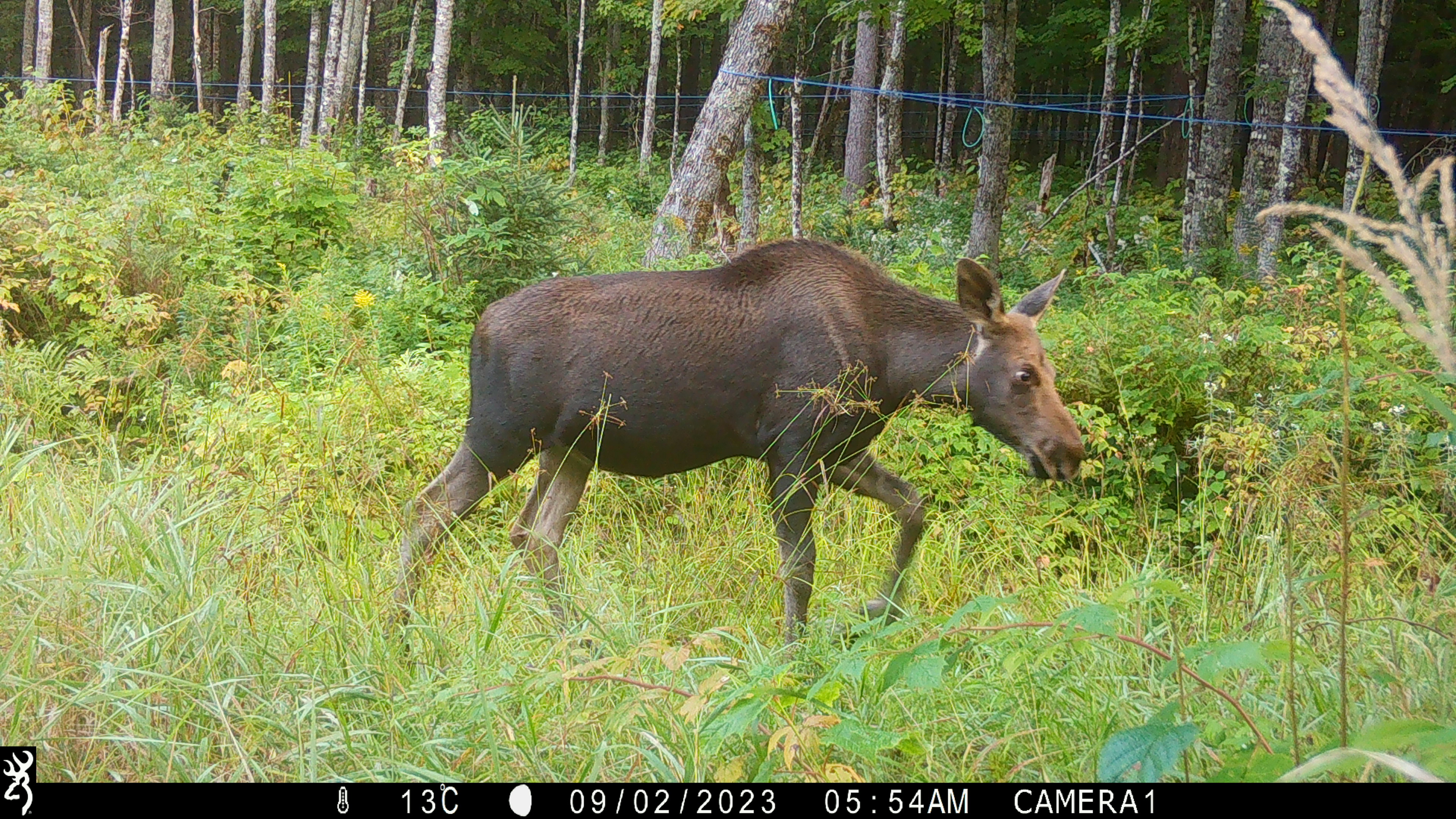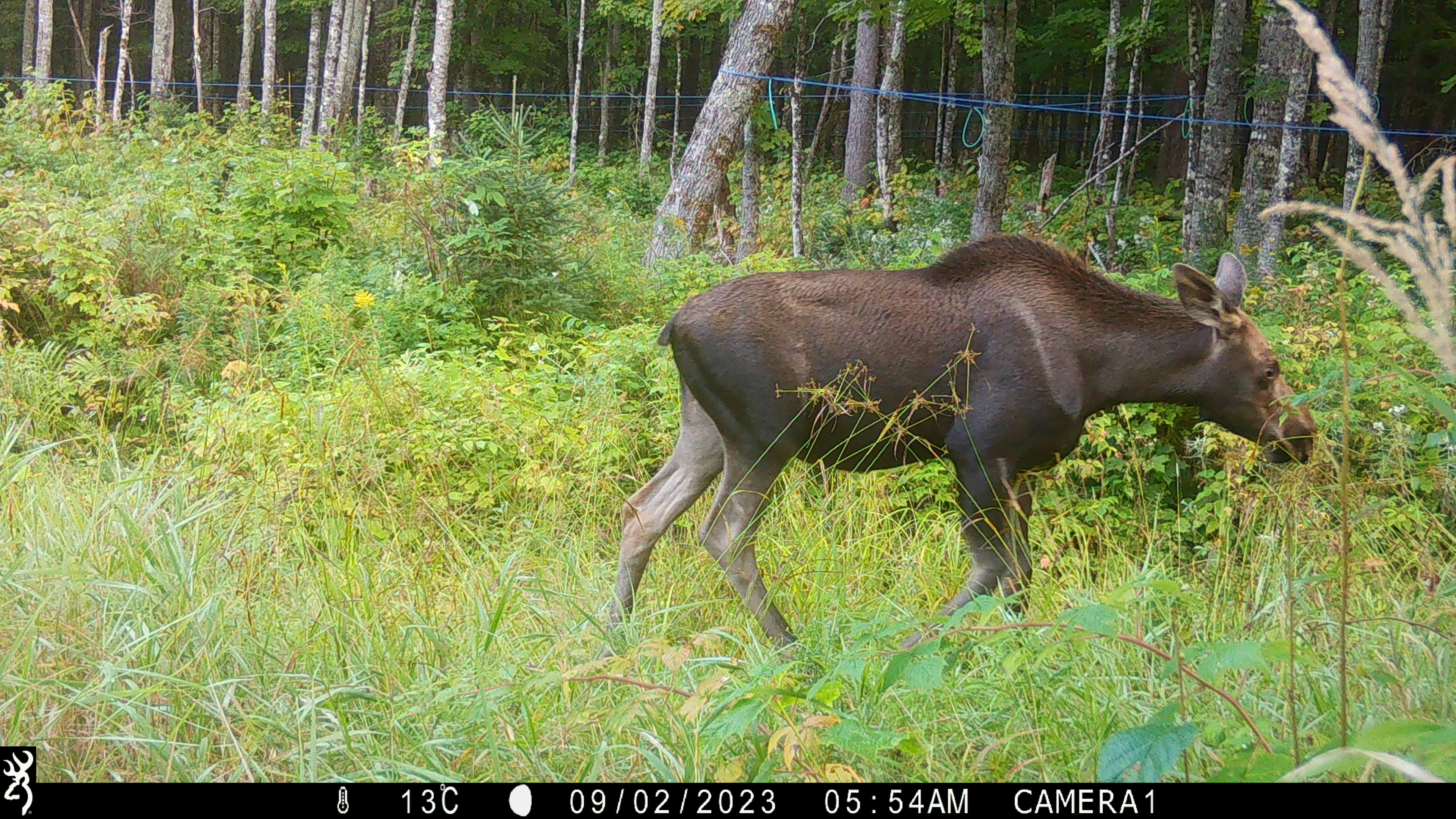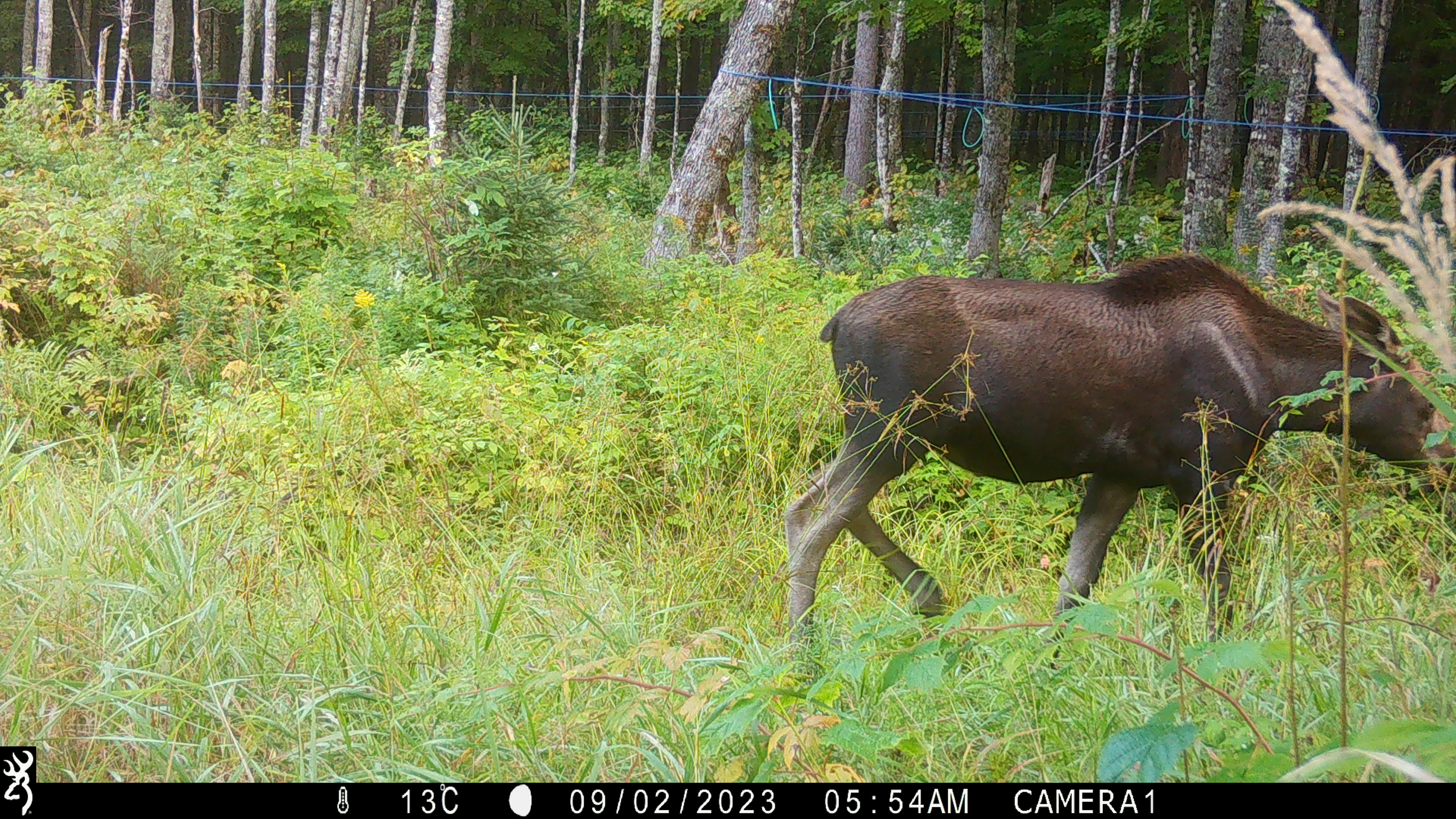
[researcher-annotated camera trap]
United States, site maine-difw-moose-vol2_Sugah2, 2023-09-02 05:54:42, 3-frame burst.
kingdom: Animalia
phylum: Chordata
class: Mammalia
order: Artiodactyla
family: Cervidae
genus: Alces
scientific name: Alces alces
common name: moose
Moose (Alces alces).